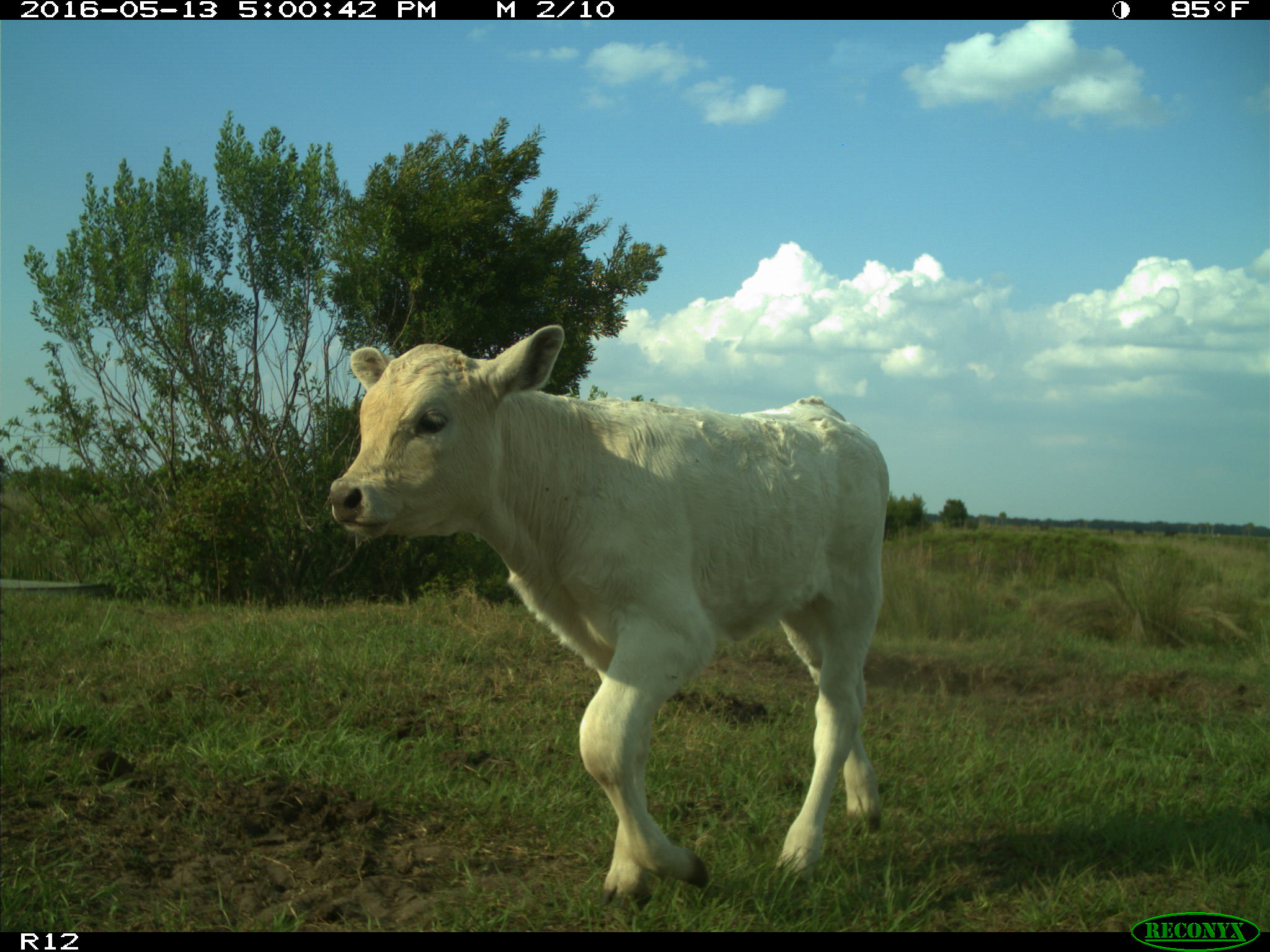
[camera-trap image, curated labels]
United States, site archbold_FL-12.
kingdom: Animalia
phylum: Chordata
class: Mammalia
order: Artiodactyla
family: Bovidae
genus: Bos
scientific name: Bos taurus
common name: domestic cow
Bos taurus (domestic cow).